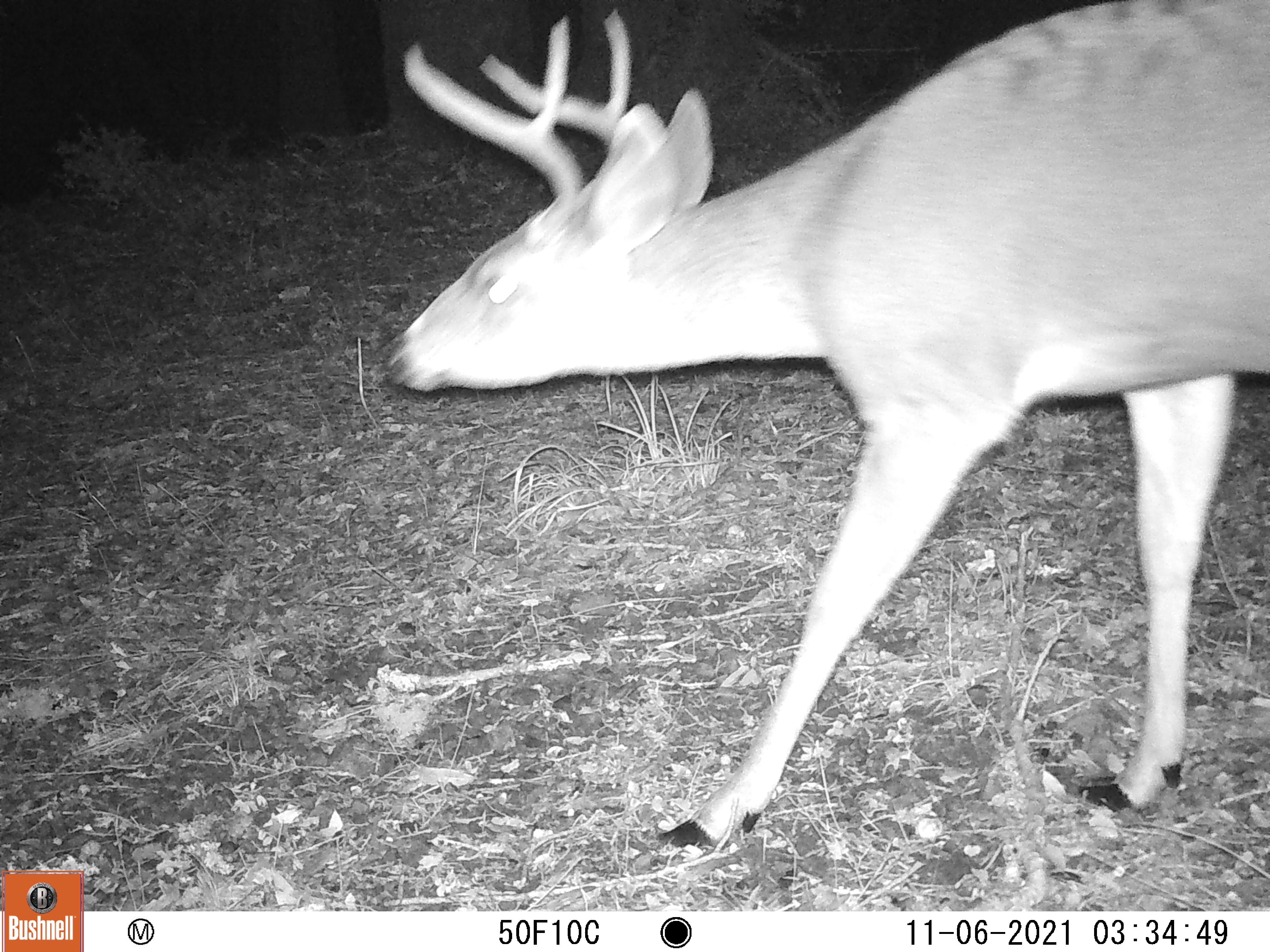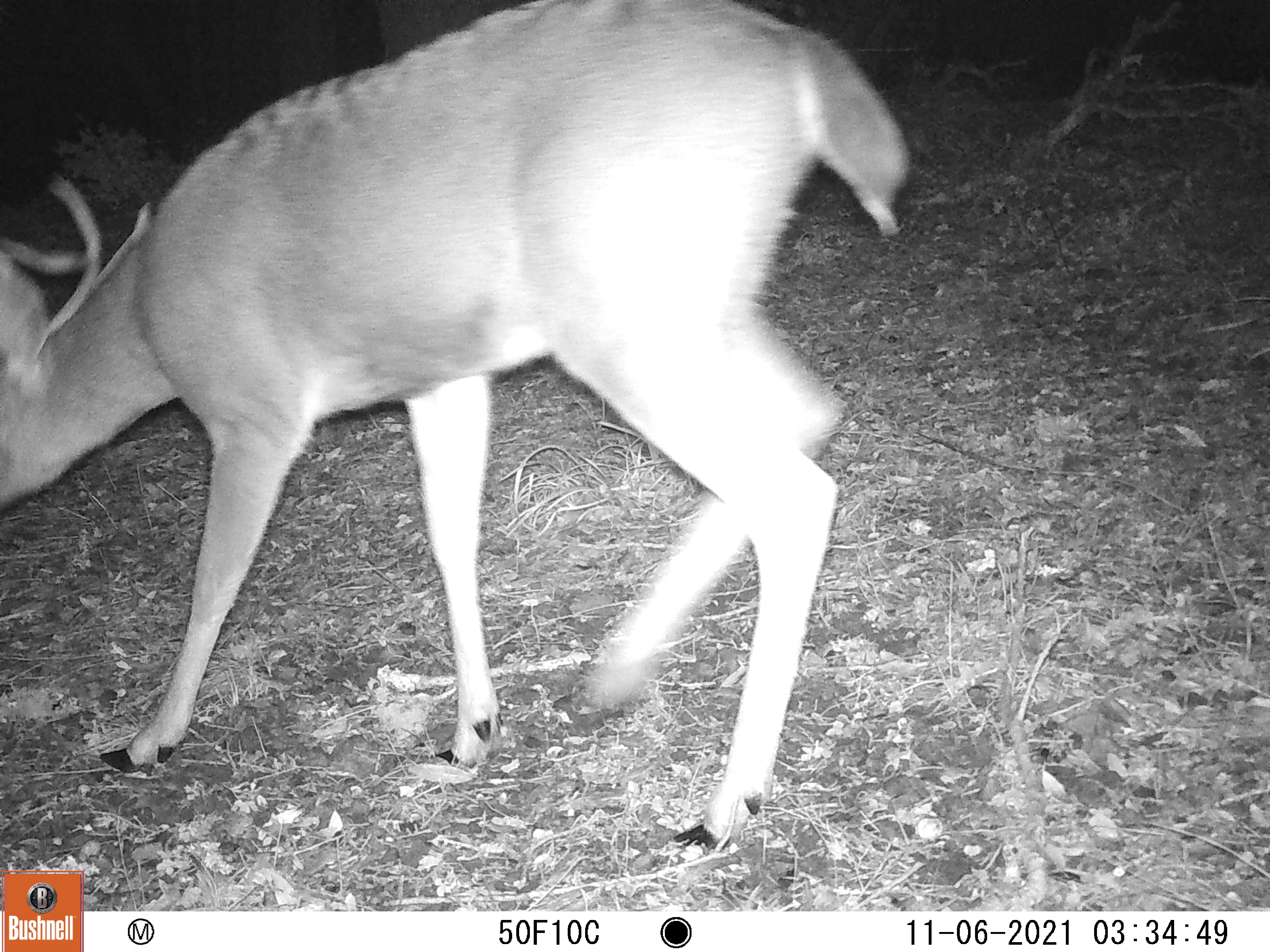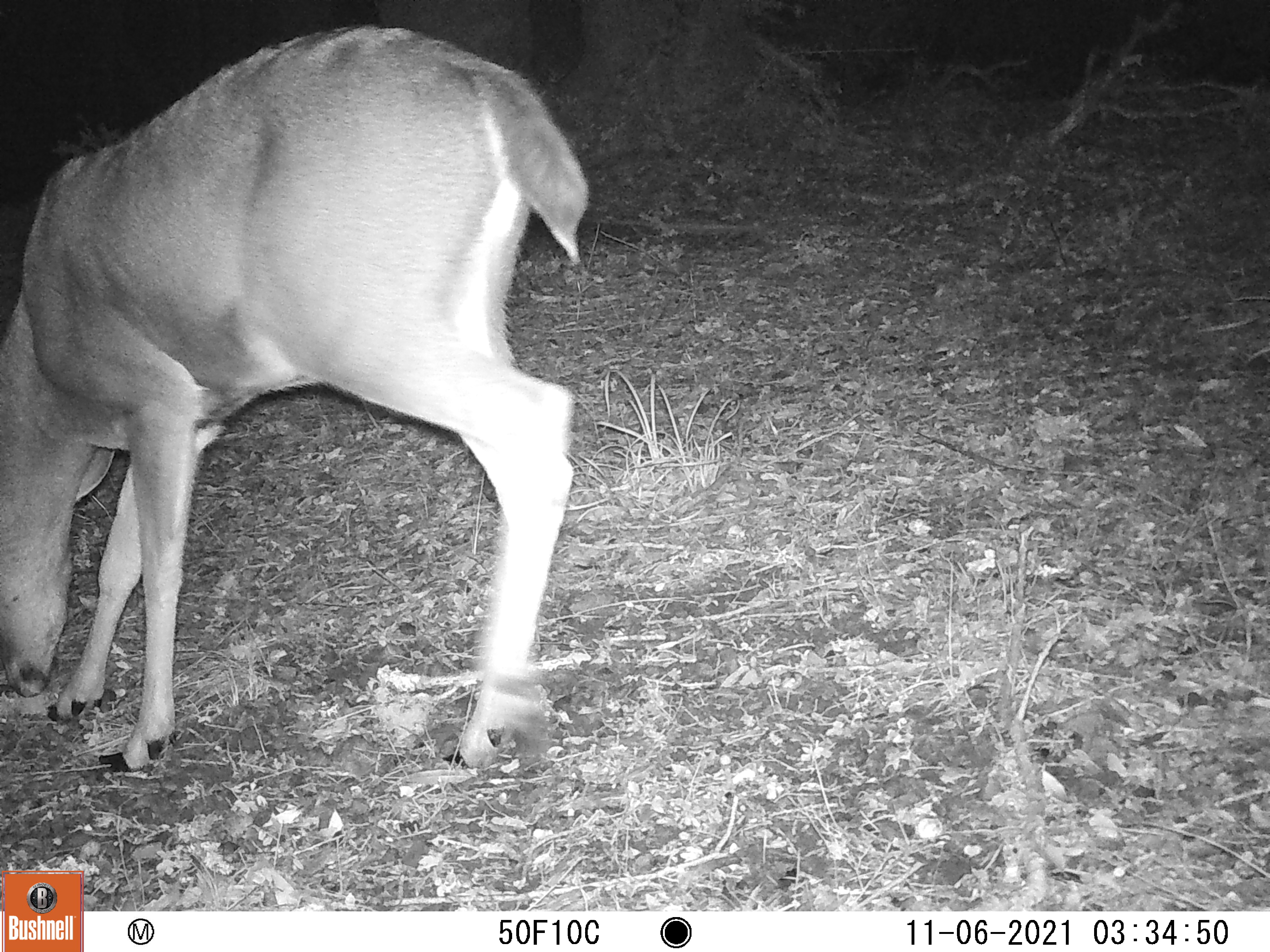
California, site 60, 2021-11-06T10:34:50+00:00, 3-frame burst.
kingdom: Animalia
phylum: Chordata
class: Mammalia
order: Artiodactyla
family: Cervidae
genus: Odocoileus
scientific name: Odocoileus hemionus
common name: mule deer